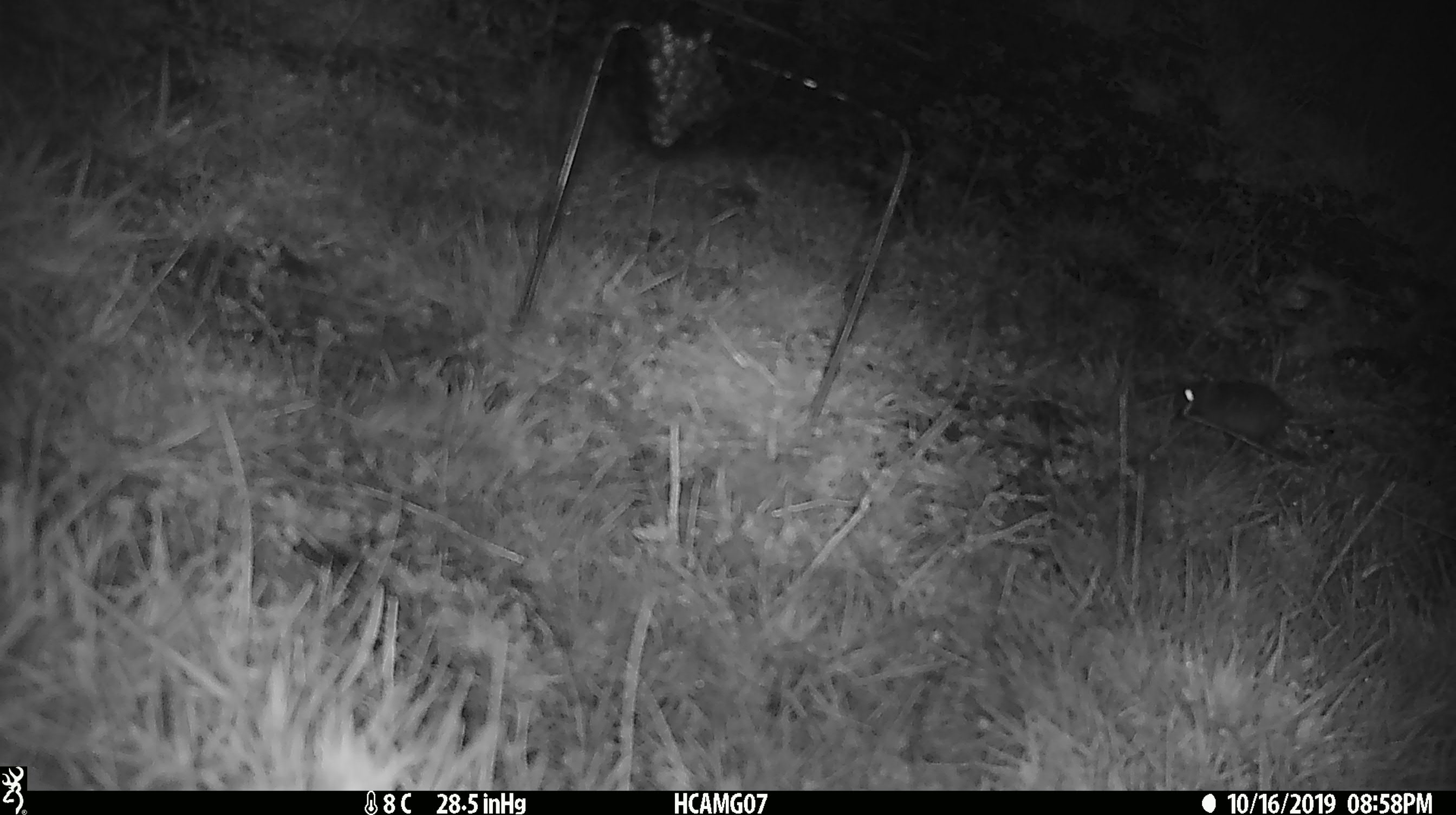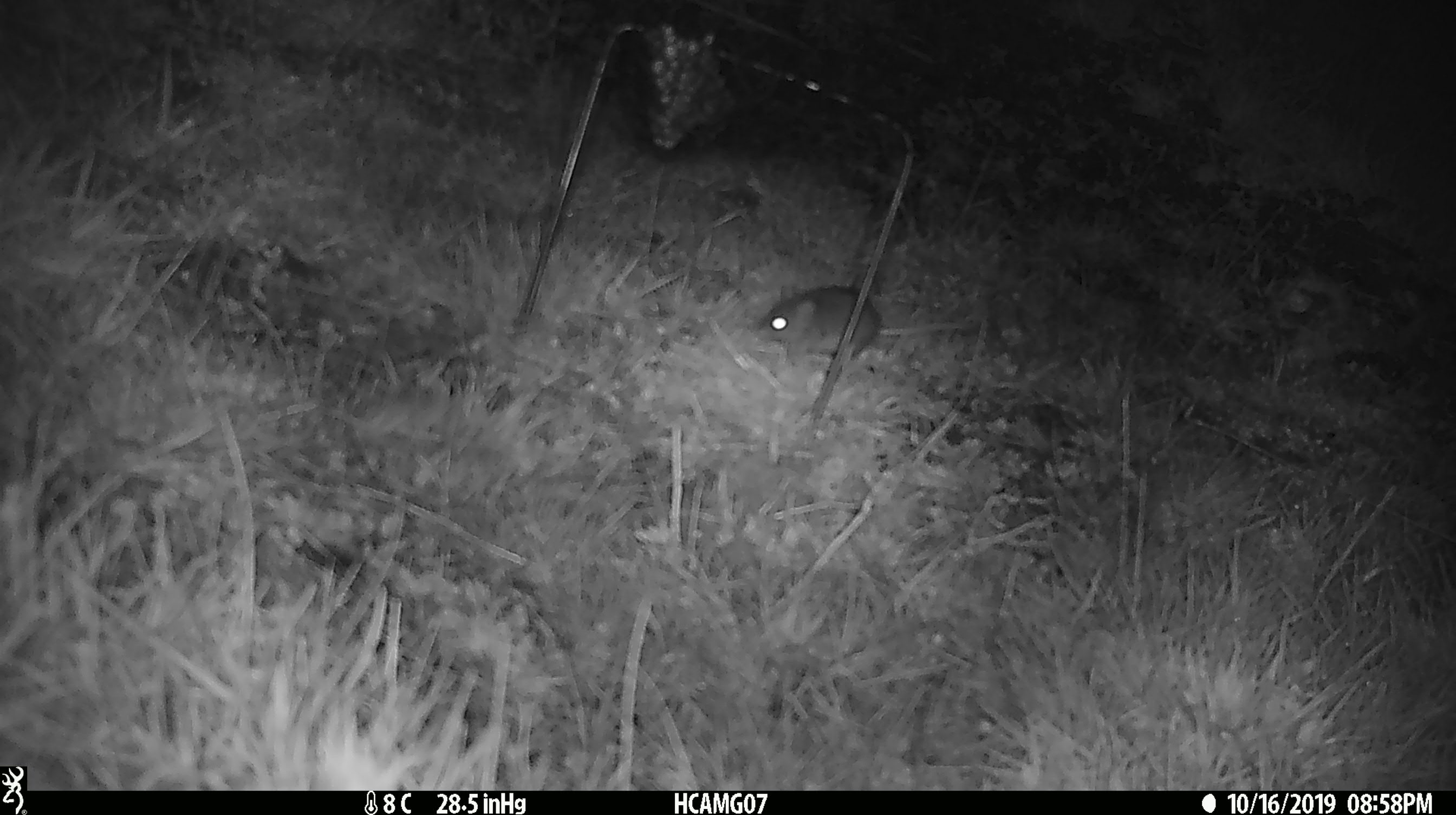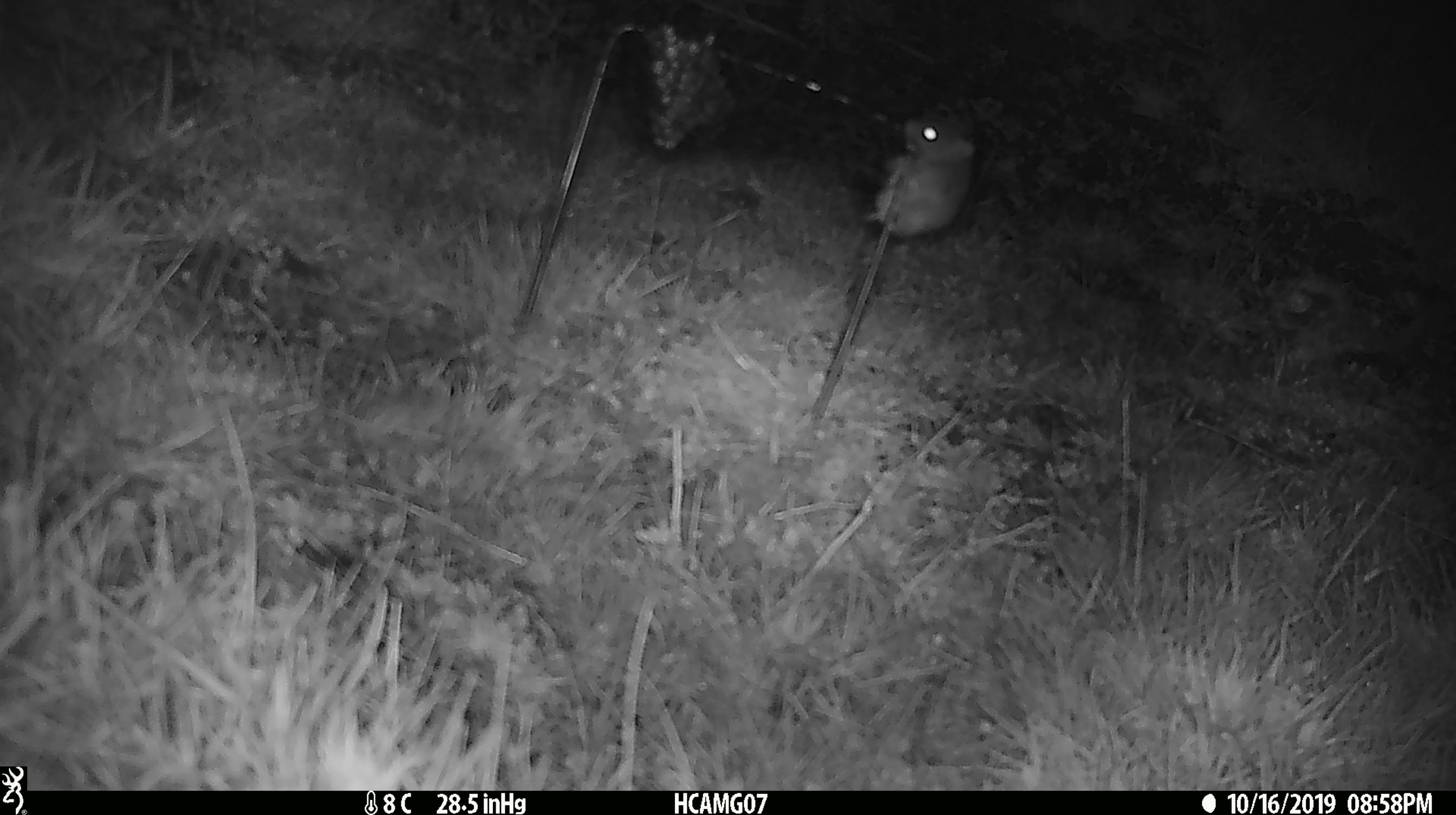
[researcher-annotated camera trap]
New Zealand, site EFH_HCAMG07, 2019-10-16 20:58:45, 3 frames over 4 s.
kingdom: Animalia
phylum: Chordata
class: Mammalia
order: Rodentia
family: Muridae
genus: Mus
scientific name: Mus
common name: mouse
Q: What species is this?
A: Mouse (Mus).